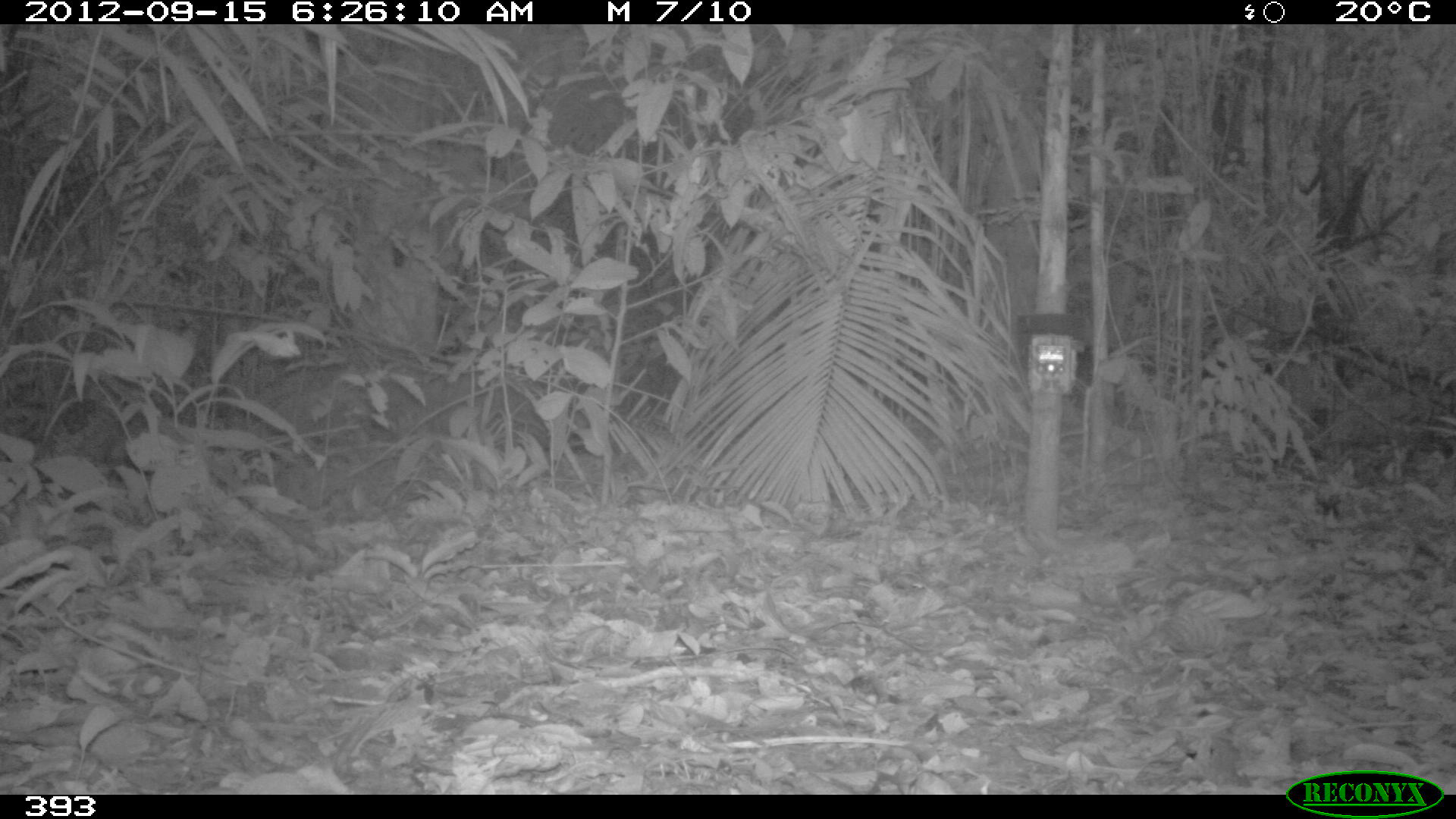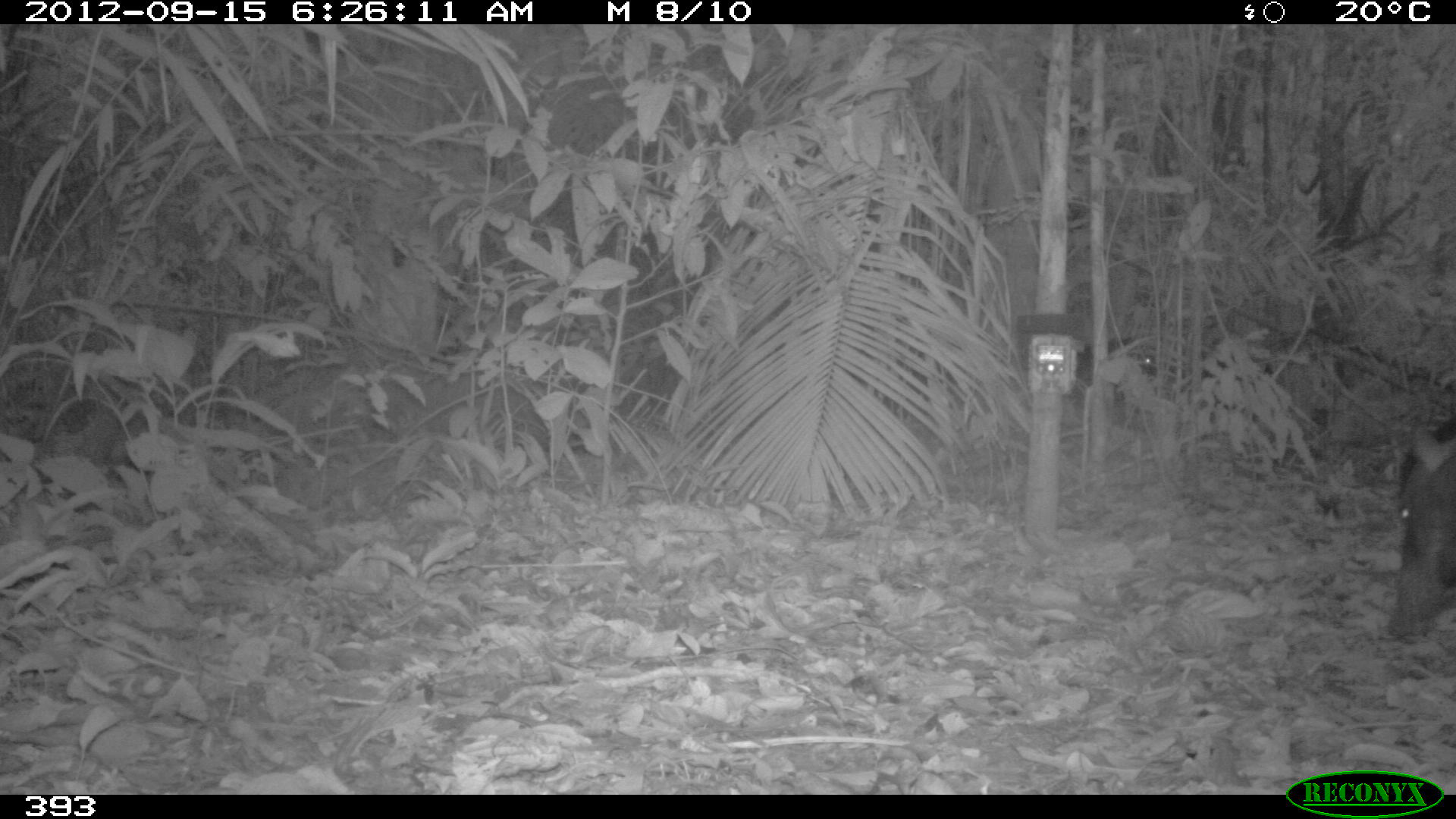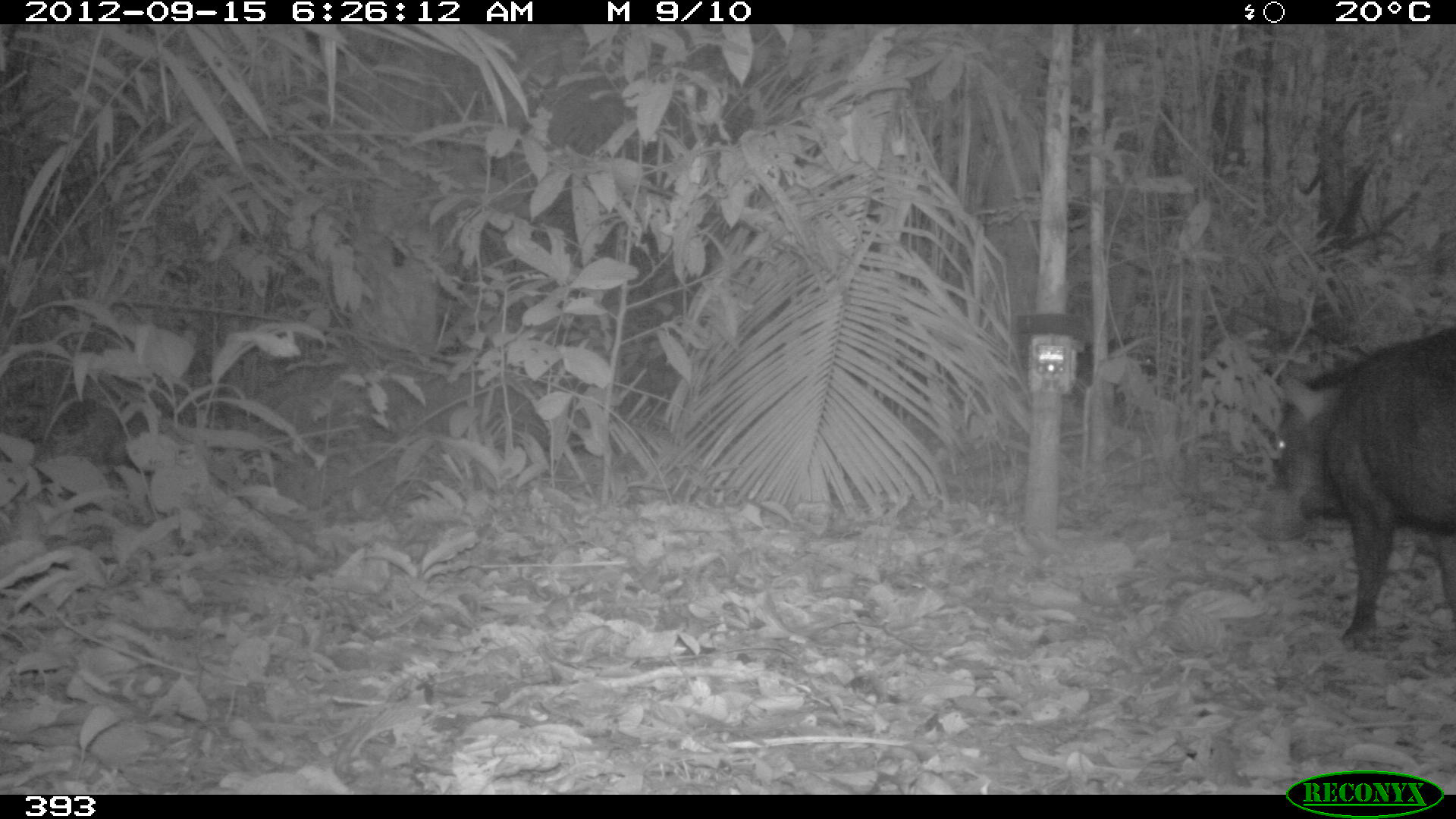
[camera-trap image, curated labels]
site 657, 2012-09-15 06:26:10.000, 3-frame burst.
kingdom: Animalia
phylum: Chordata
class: Mammalia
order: Artiodactyla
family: Tayassuidae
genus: Tayassu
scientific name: Tayassu pecari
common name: white-lipped peccary